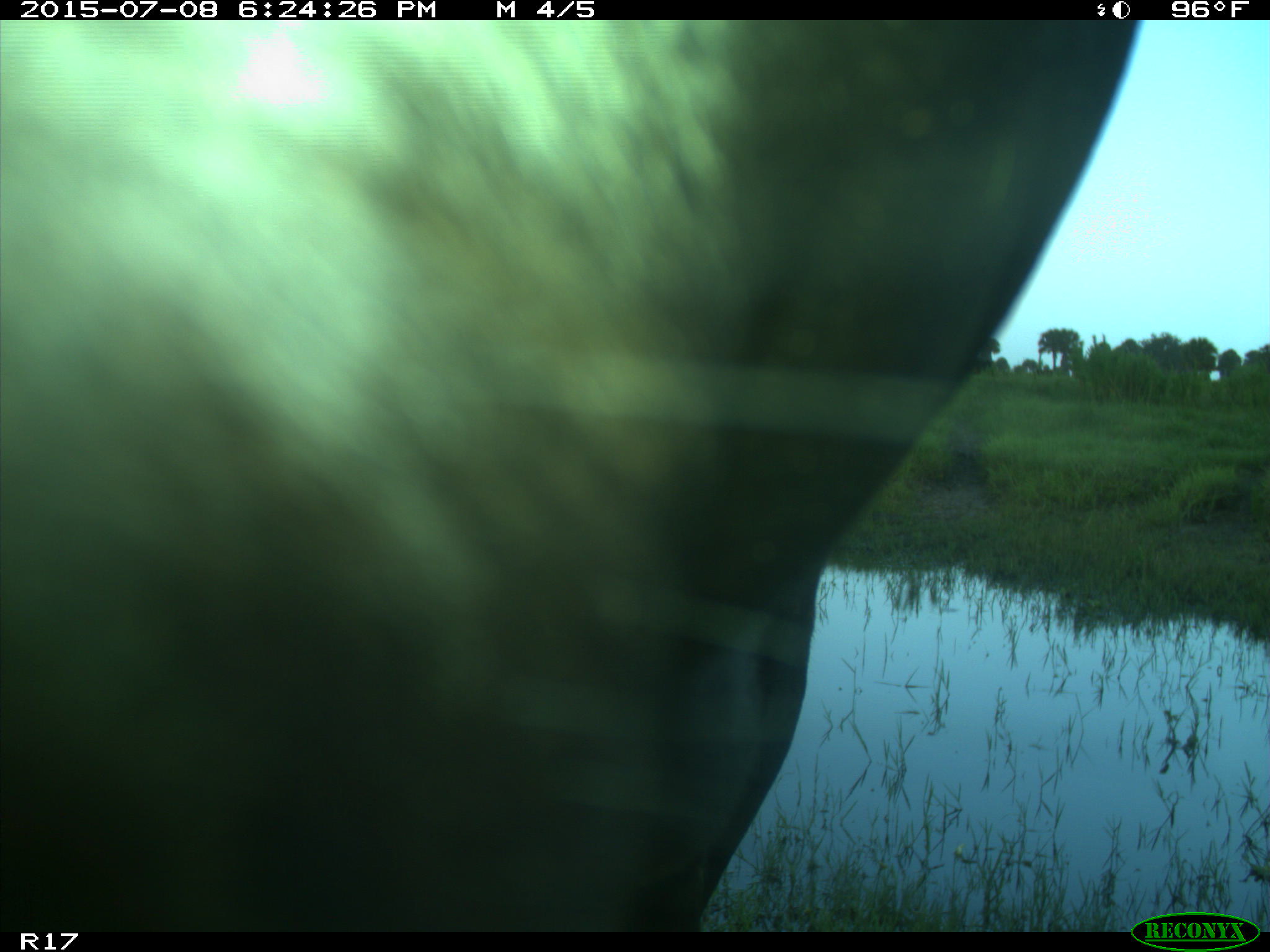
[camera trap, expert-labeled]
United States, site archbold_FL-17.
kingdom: Animalia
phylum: Chordata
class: Mammalia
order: Artiodactyla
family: Bovidae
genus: Bos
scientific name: Bos taurus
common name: domestic cow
Bos taurus (domestic cow).